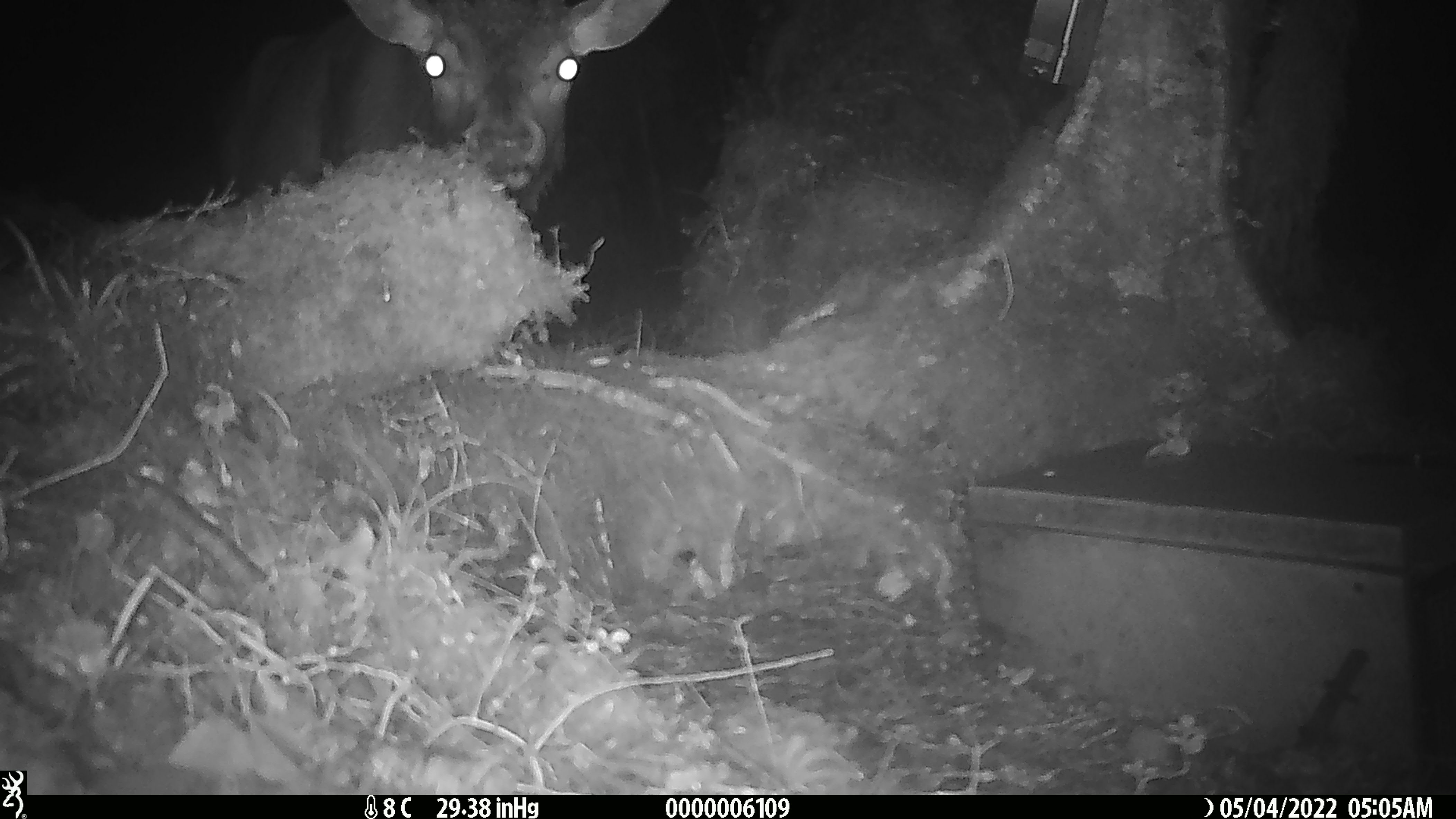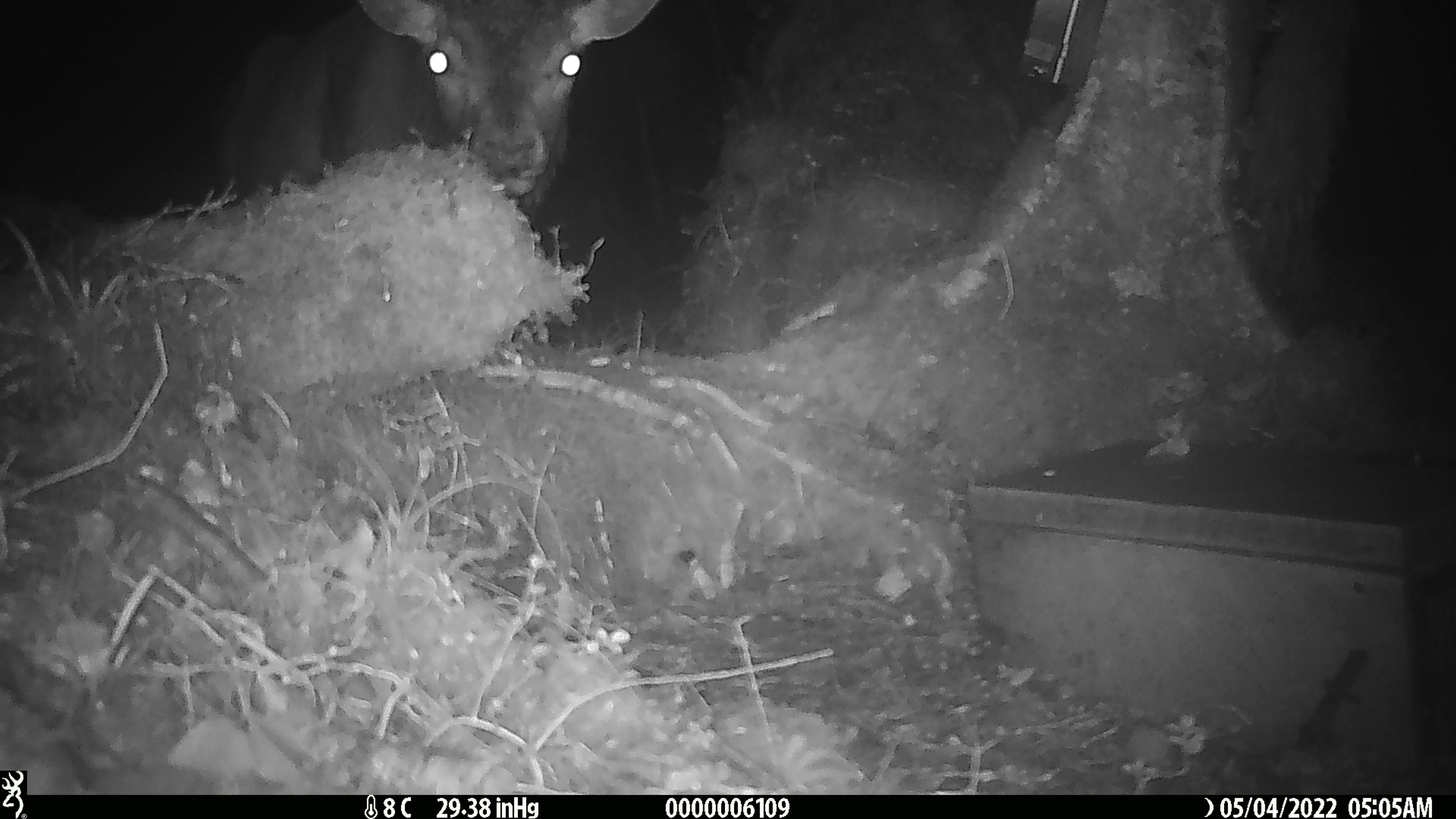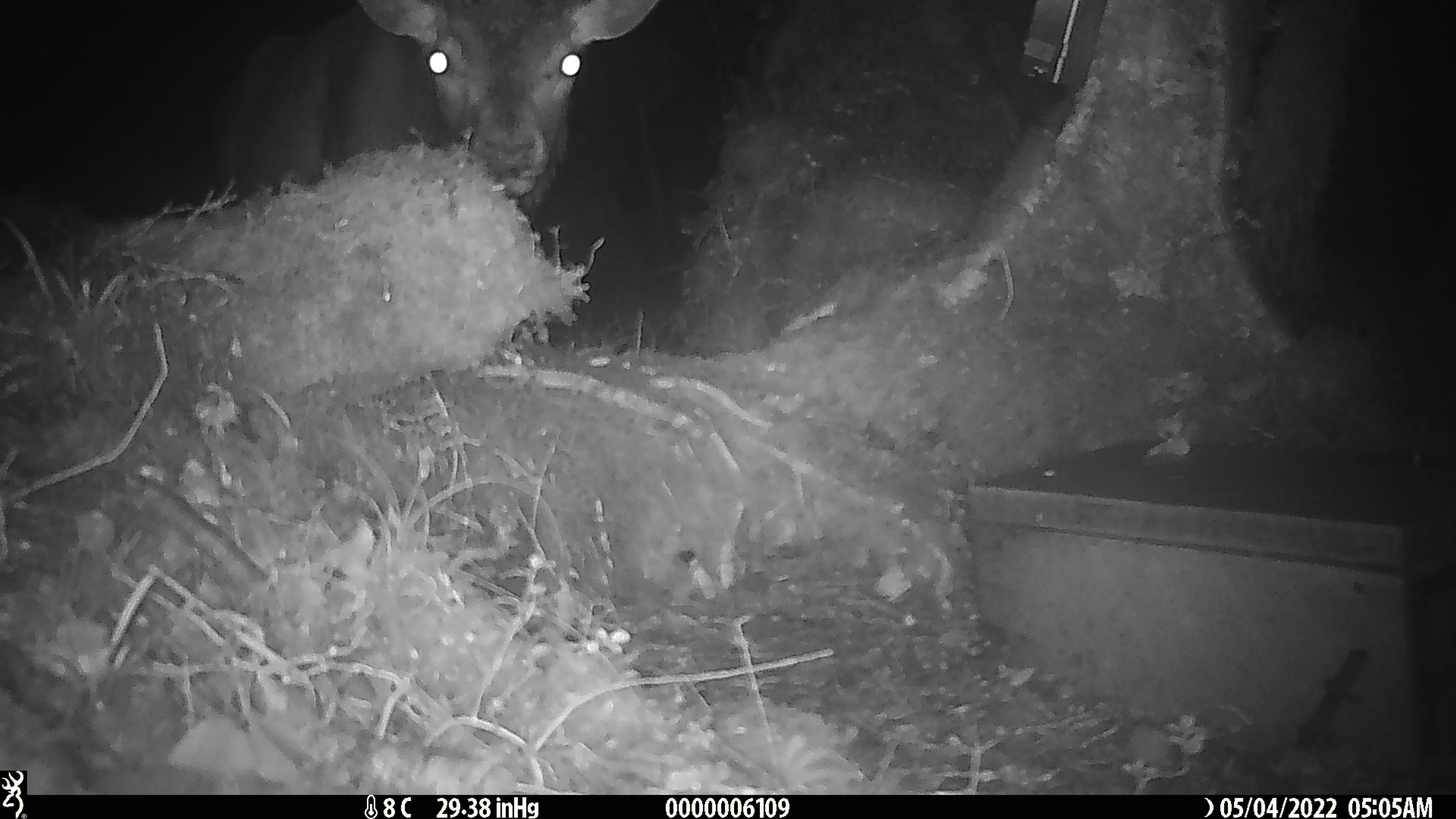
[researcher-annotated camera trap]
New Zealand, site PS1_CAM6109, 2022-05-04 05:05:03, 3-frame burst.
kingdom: Animalia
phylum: Chordata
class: Mammalia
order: Artiodactyla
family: Cervidae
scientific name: Cervidae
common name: deer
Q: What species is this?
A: Deer (Cervidae).